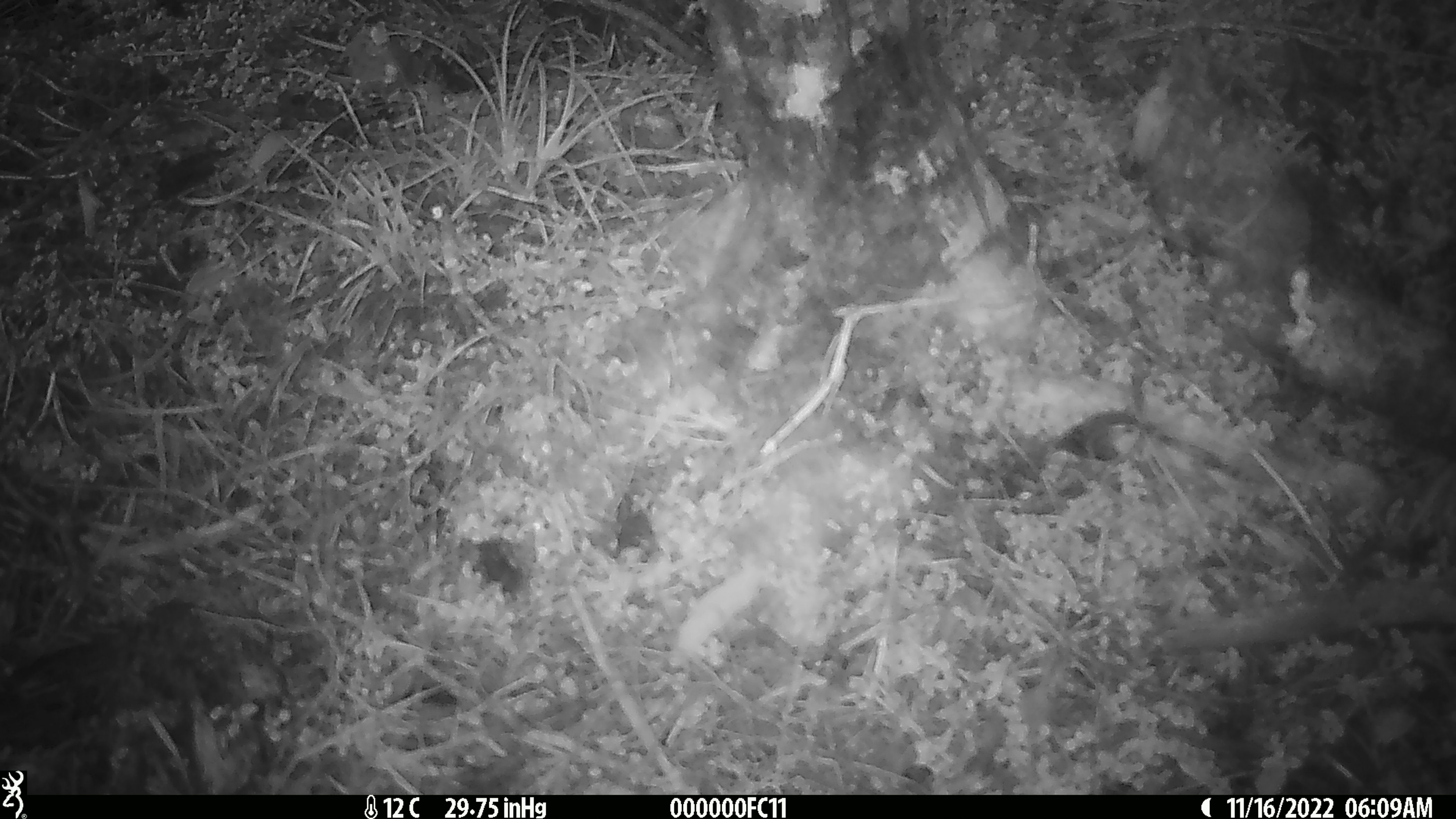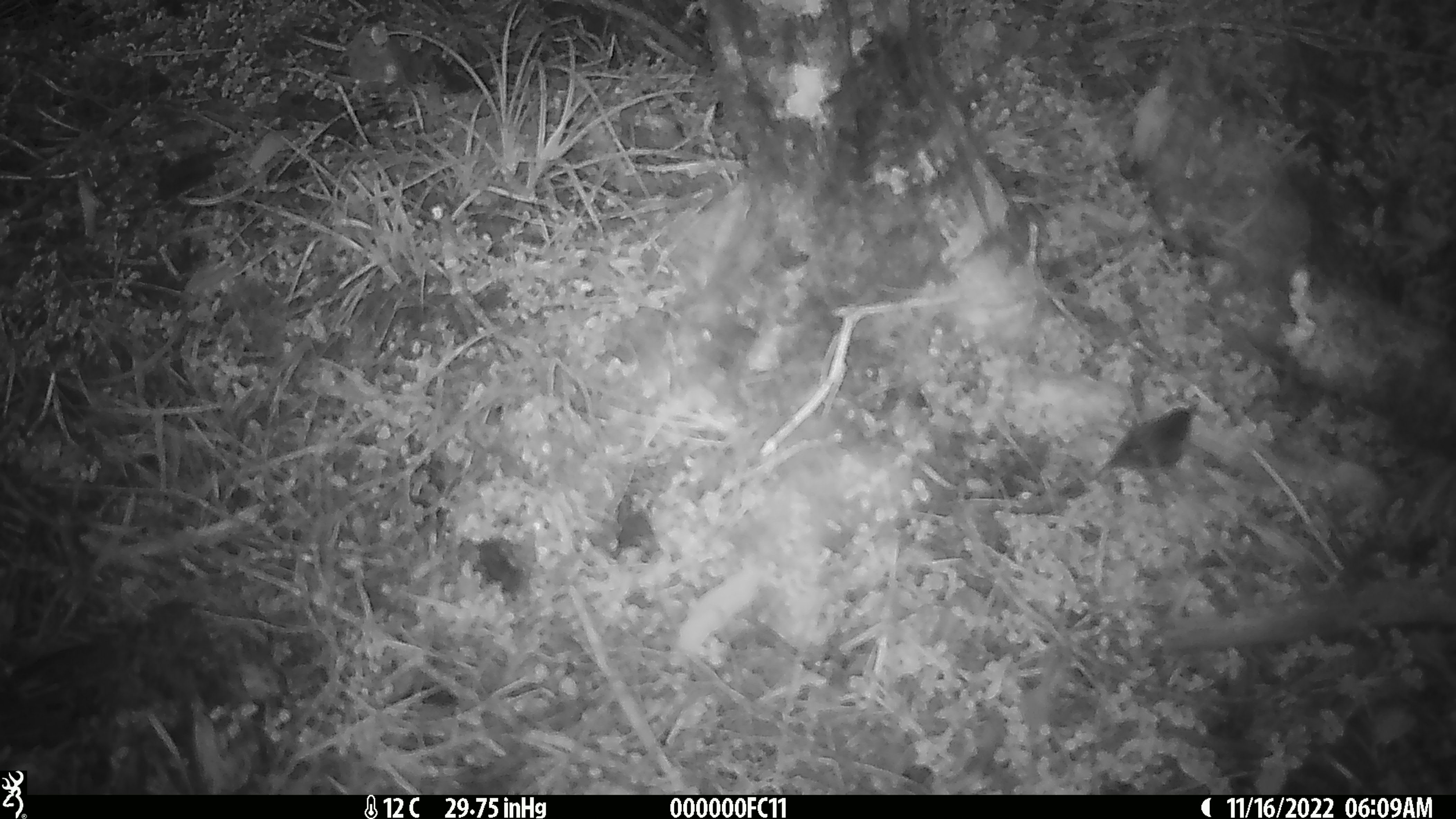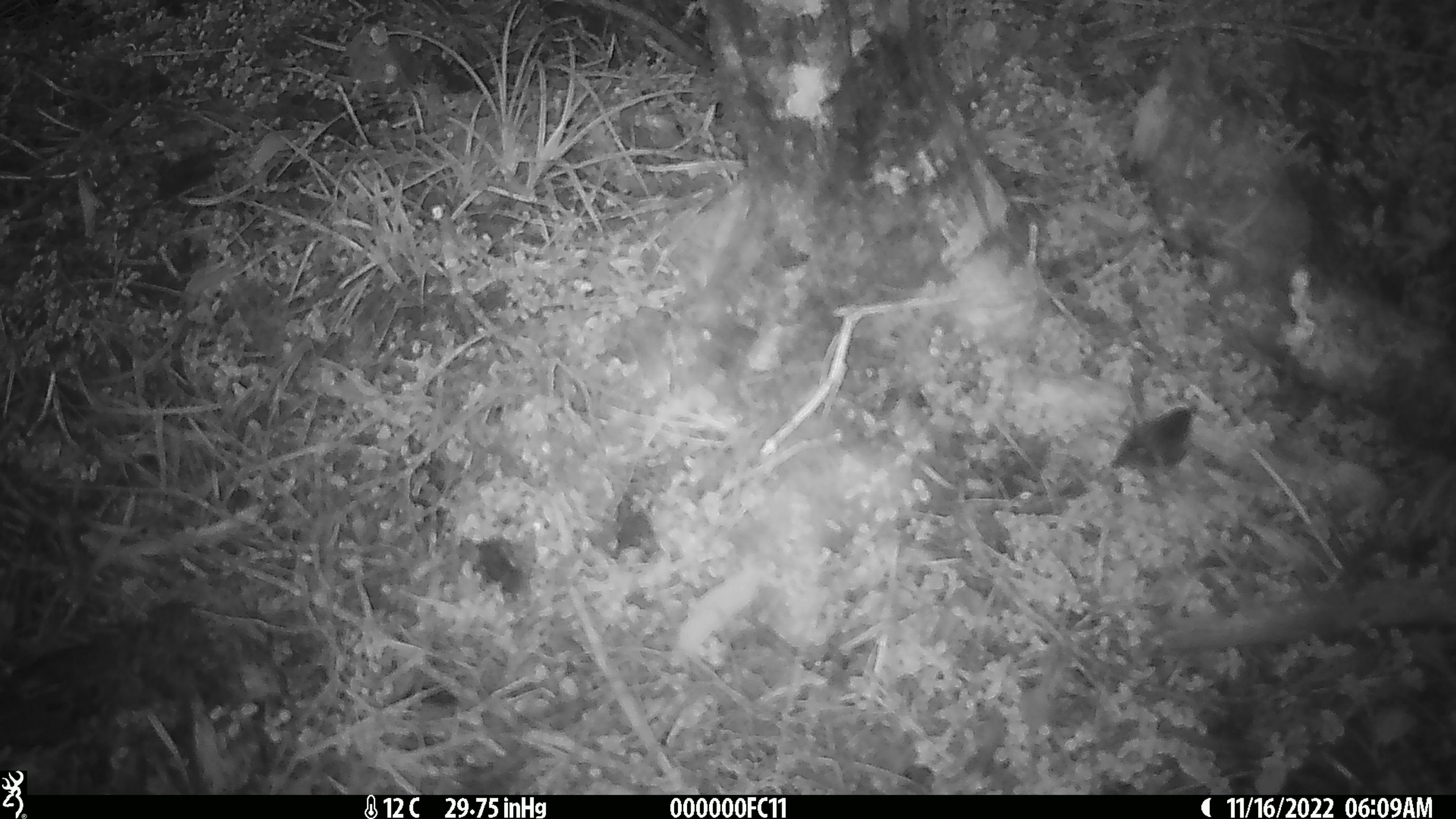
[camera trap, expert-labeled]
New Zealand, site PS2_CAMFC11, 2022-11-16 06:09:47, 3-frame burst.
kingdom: Animalia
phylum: Chordata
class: Aves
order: Passeriformes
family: Acanthisittidae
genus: Acanthisitta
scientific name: Acanthisitta chloris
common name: rifleman